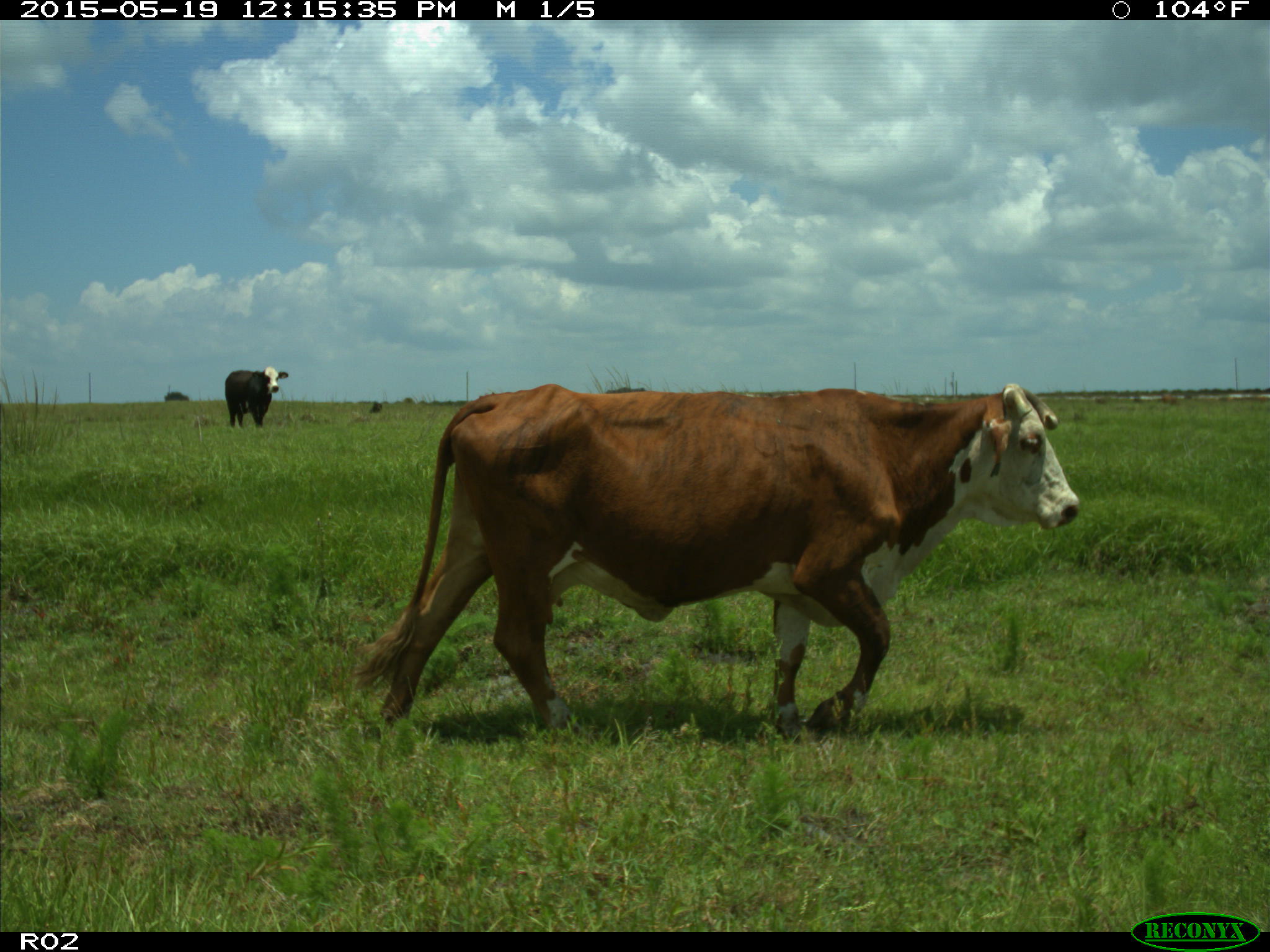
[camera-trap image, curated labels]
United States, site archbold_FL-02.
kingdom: Animalia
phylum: Chordata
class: Mammalia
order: Artiodactyla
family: Bovidae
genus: Bos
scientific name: Bos taurus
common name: domestic cow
Bos taurus (domestic cow).